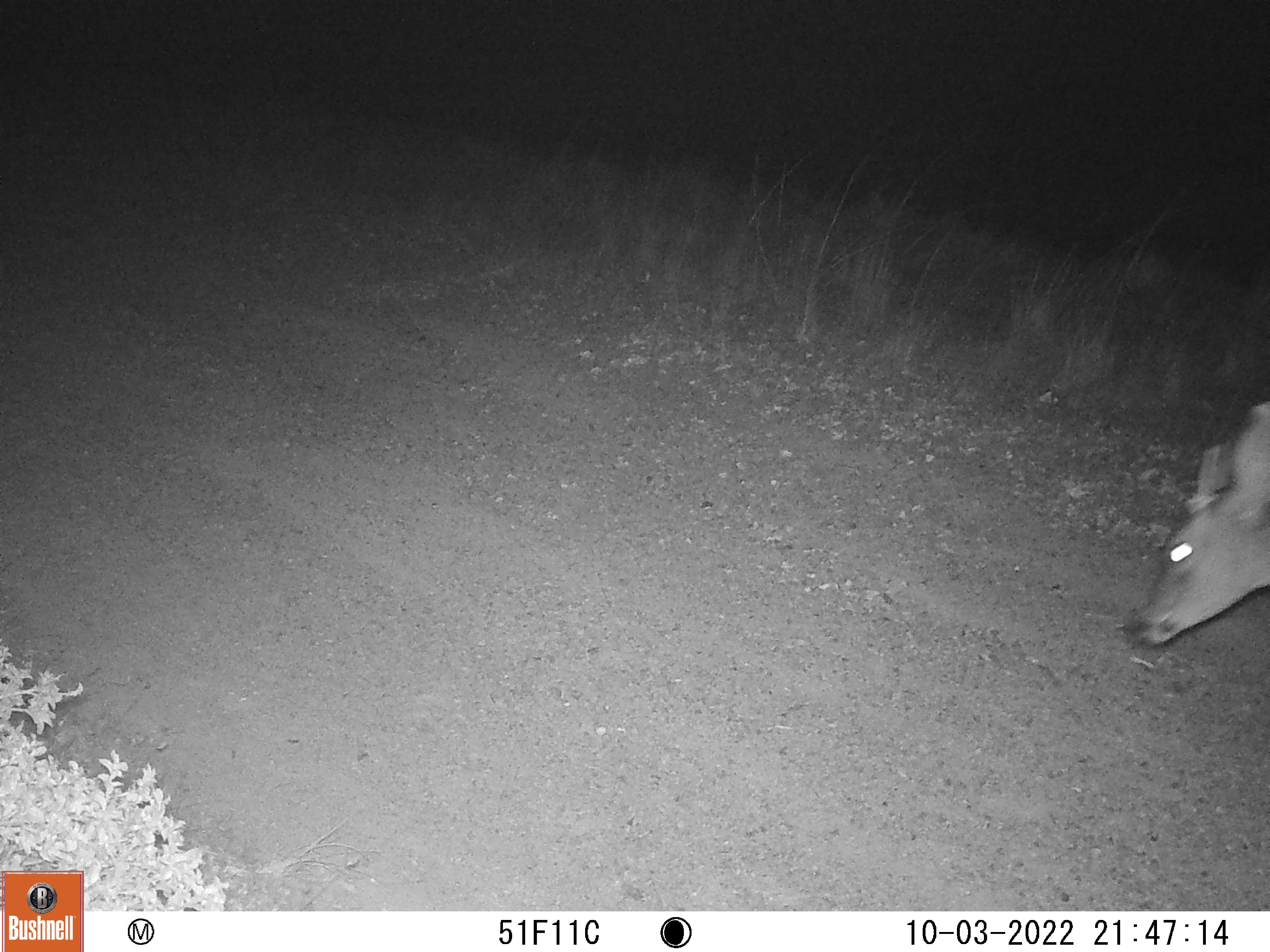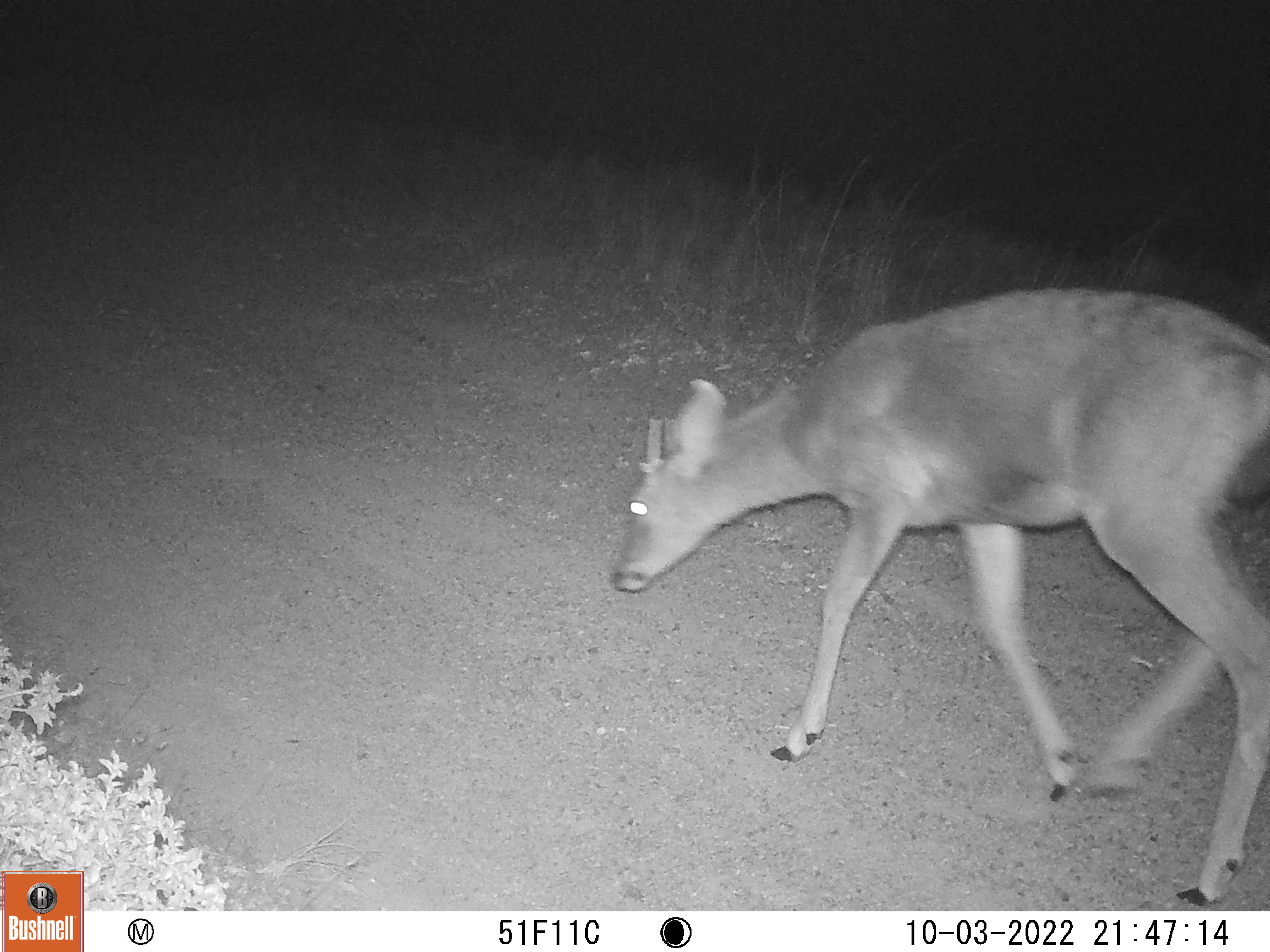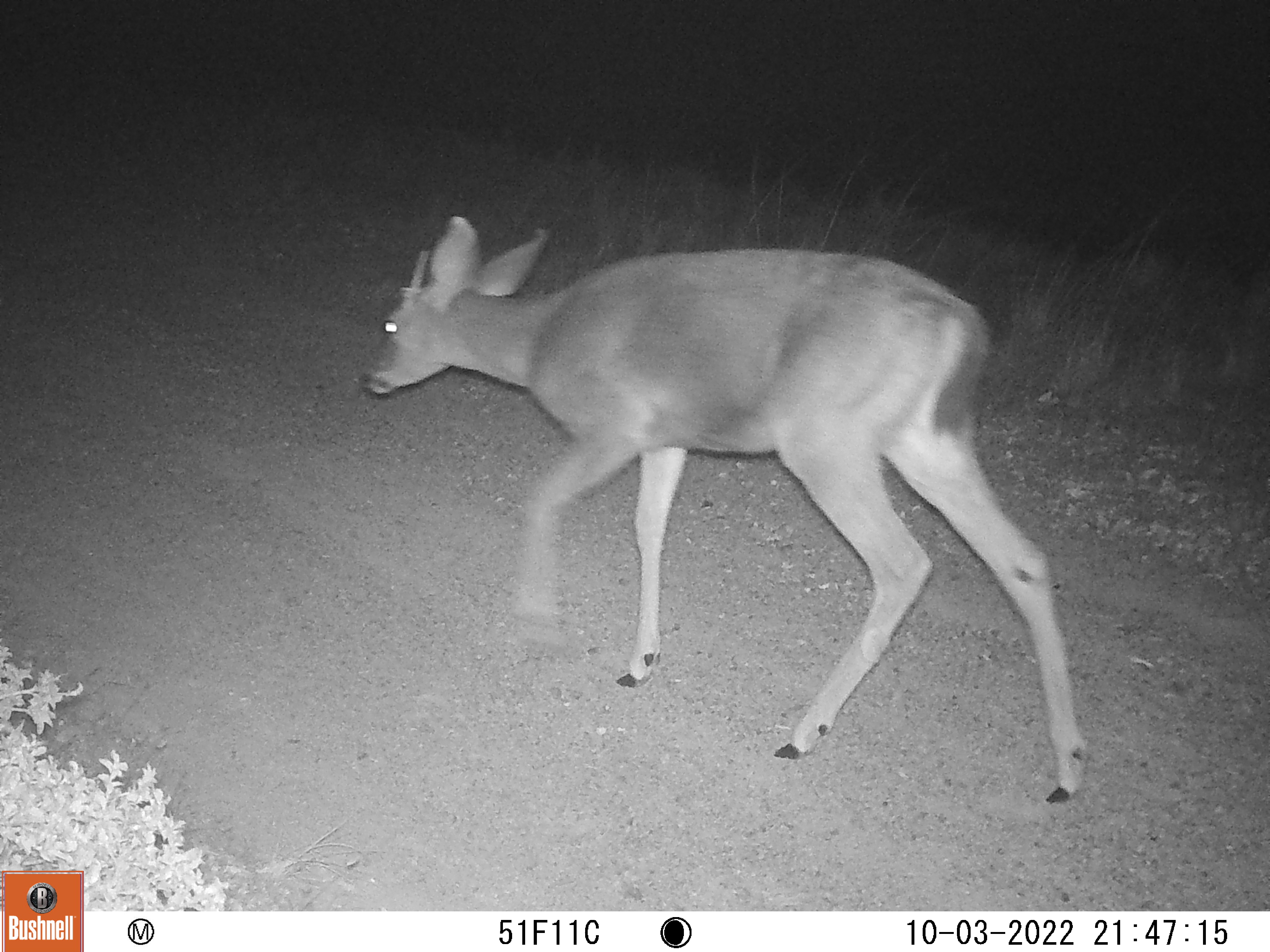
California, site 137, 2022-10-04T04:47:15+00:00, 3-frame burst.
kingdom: Animalia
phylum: Chordata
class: Mammalia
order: Artiodactyla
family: Cervidae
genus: Odocoileus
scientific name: Odocoileus hemionus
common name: mule deer